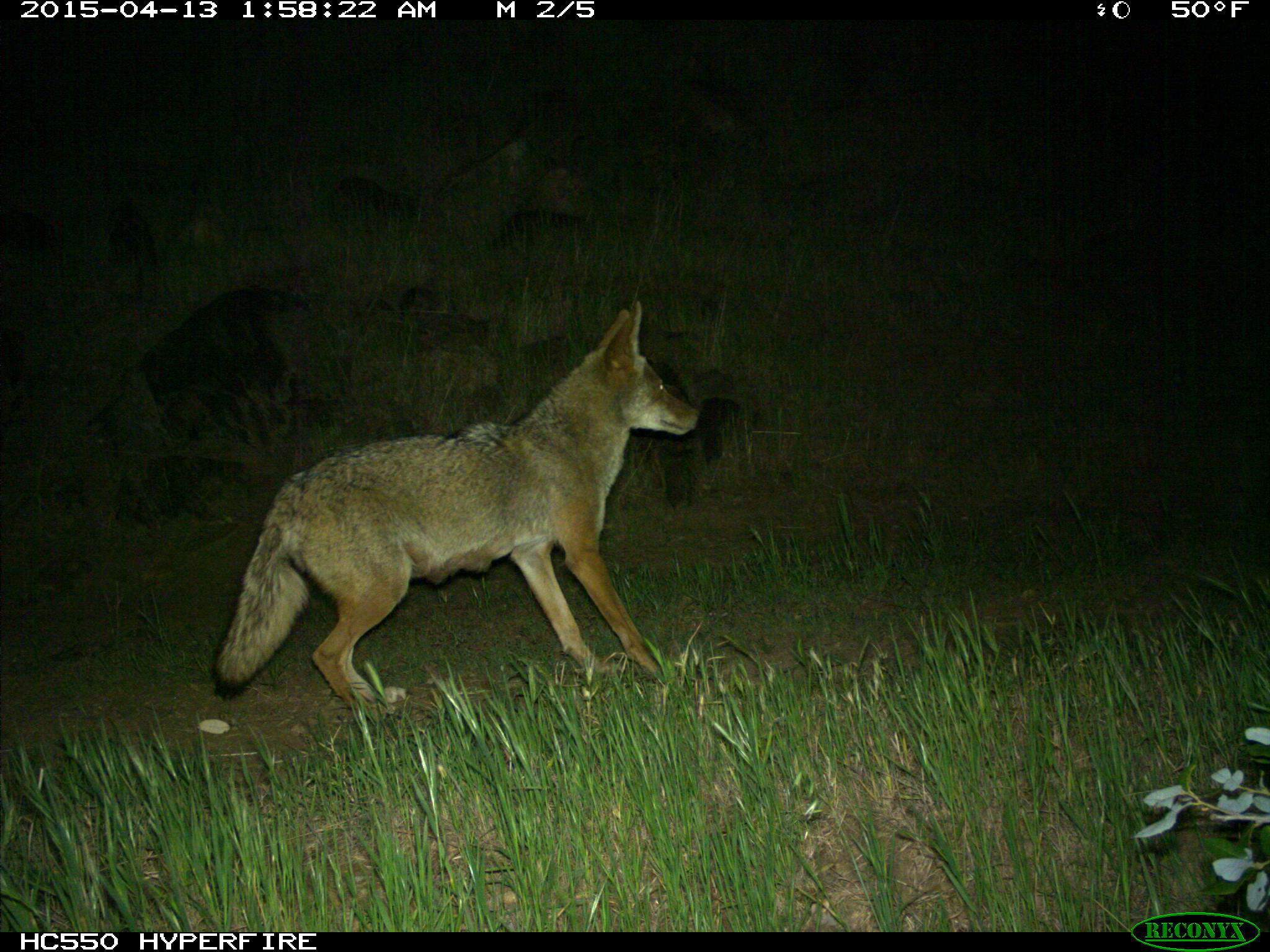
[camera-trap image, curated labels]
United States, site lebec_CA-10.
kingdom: Animalia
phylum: Chordata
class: Mammalia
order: Carnivora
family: Canidae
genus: Canis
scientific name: Canis latrans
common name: coyote